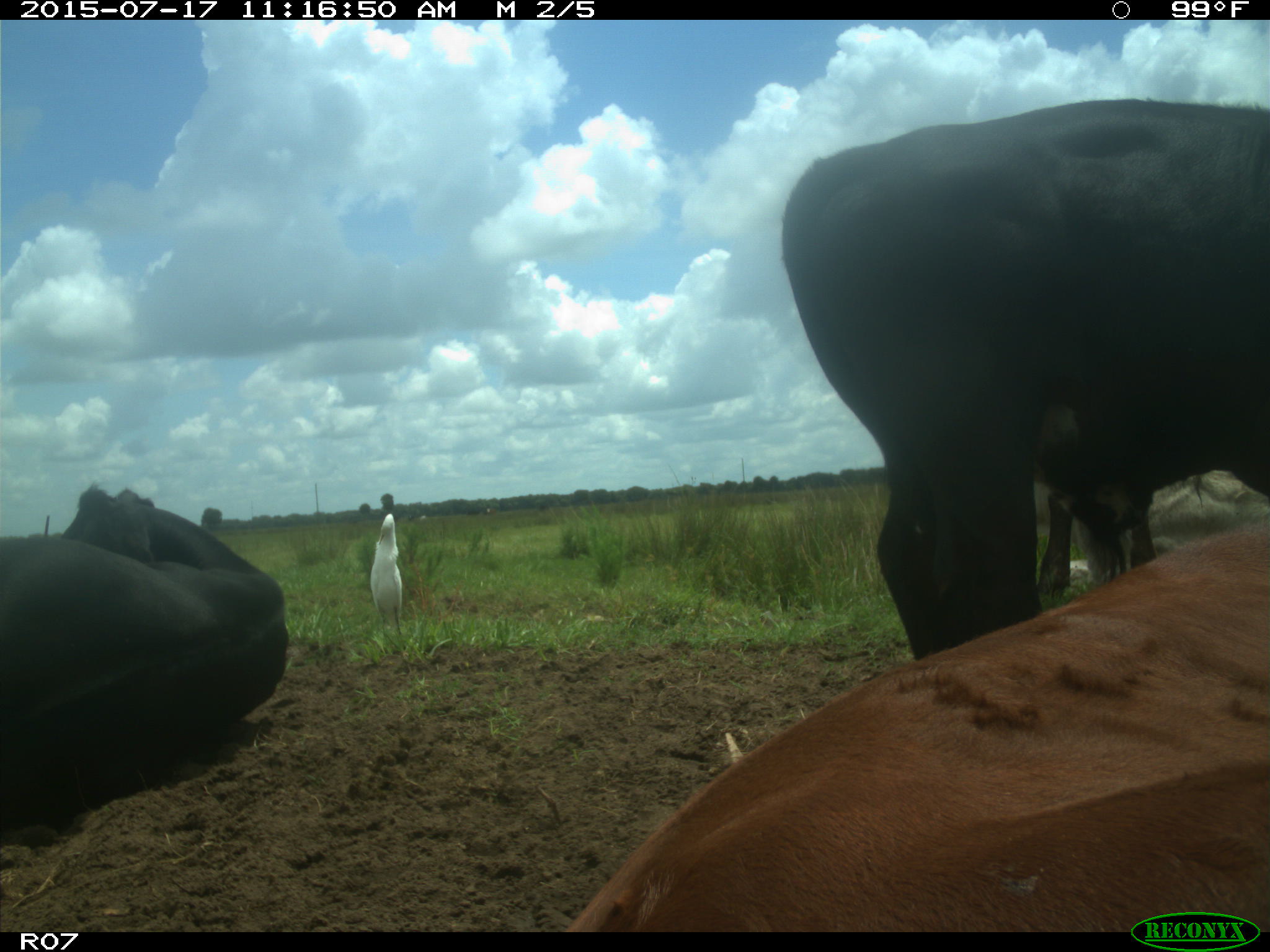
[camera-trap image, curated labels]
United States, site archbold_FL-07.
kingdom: Animalia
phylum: Chordata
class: Mammalia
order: Artiodactyla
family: Bovidae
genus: Bos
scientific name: Bos taurus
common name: domestic cow